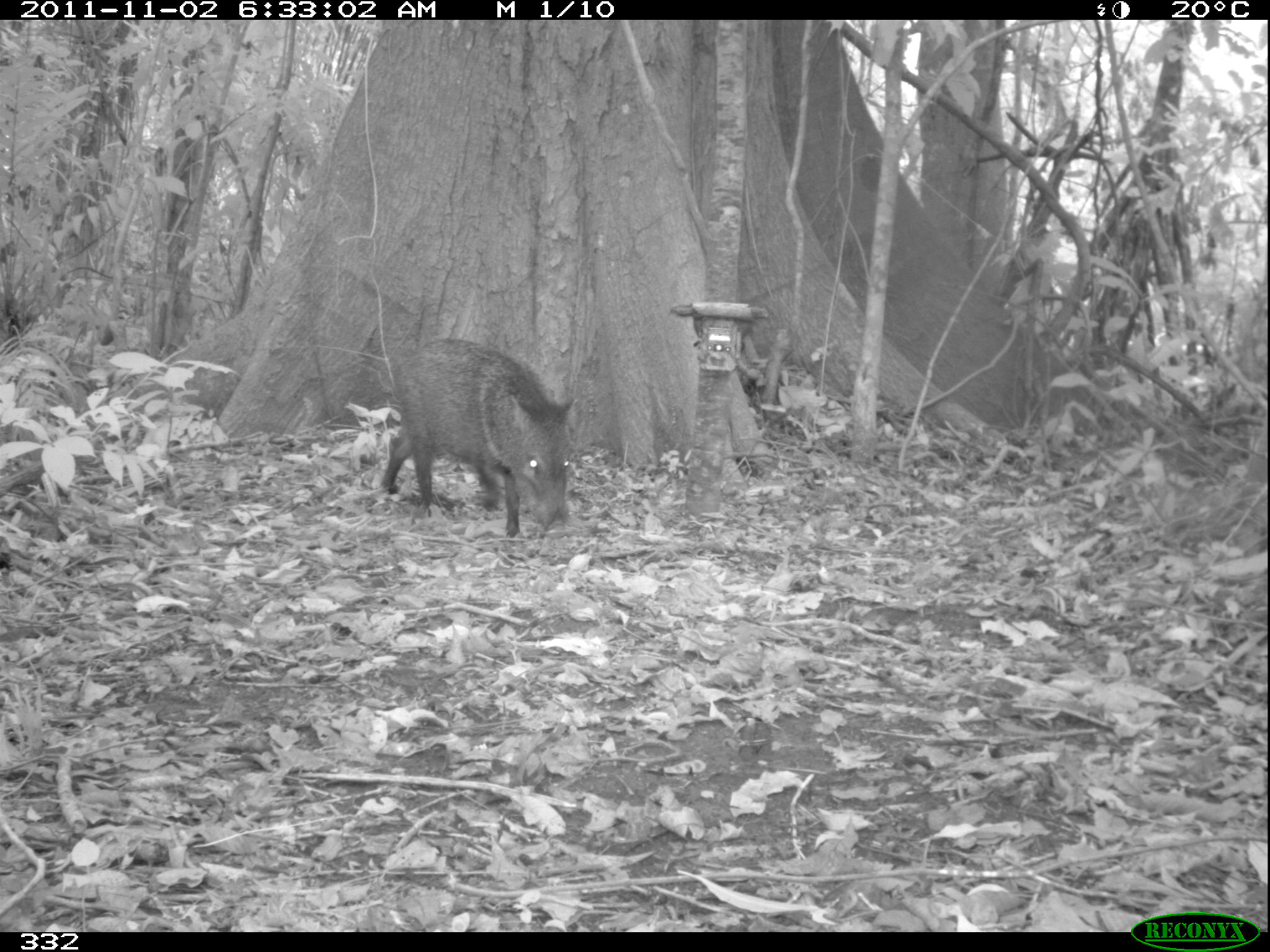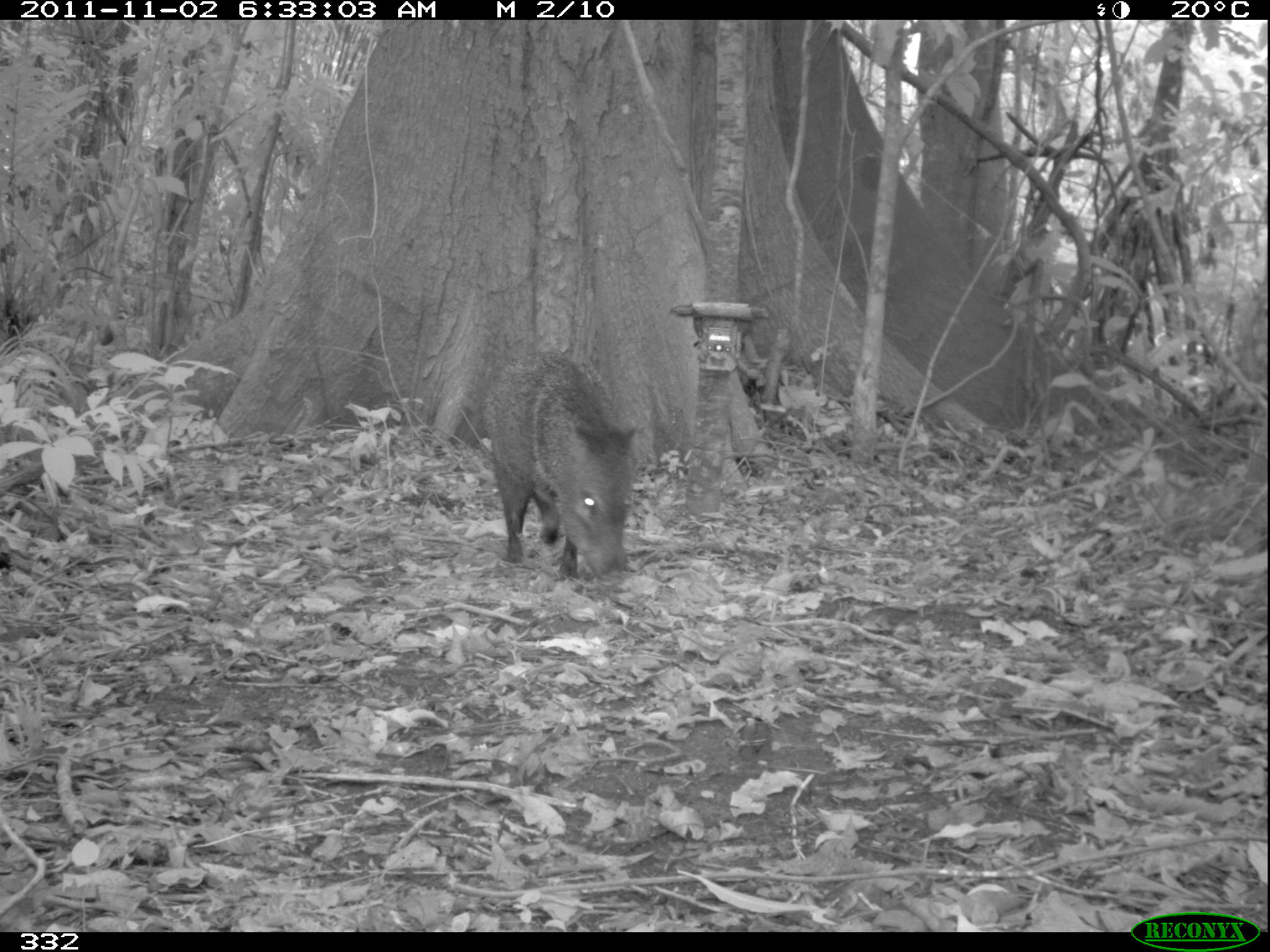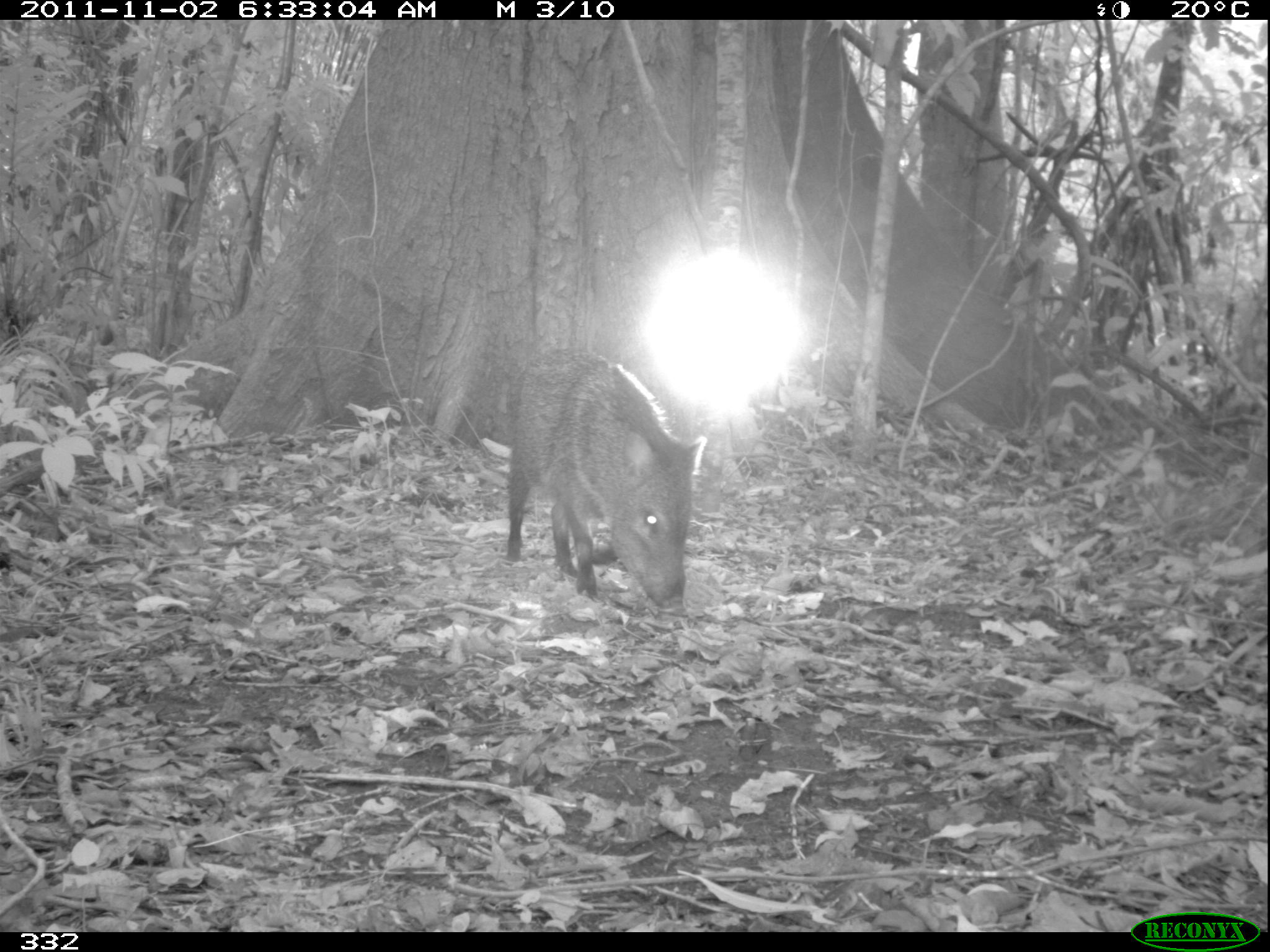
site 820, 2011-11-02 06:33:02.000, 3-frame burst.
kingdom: Animalia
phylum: Chordata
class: Mammalia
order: Artiodactyla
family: Tayassuidae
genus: Pecari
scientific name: Pecari tajacu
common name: collared peccary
Pecari tajacu (collared peccary).